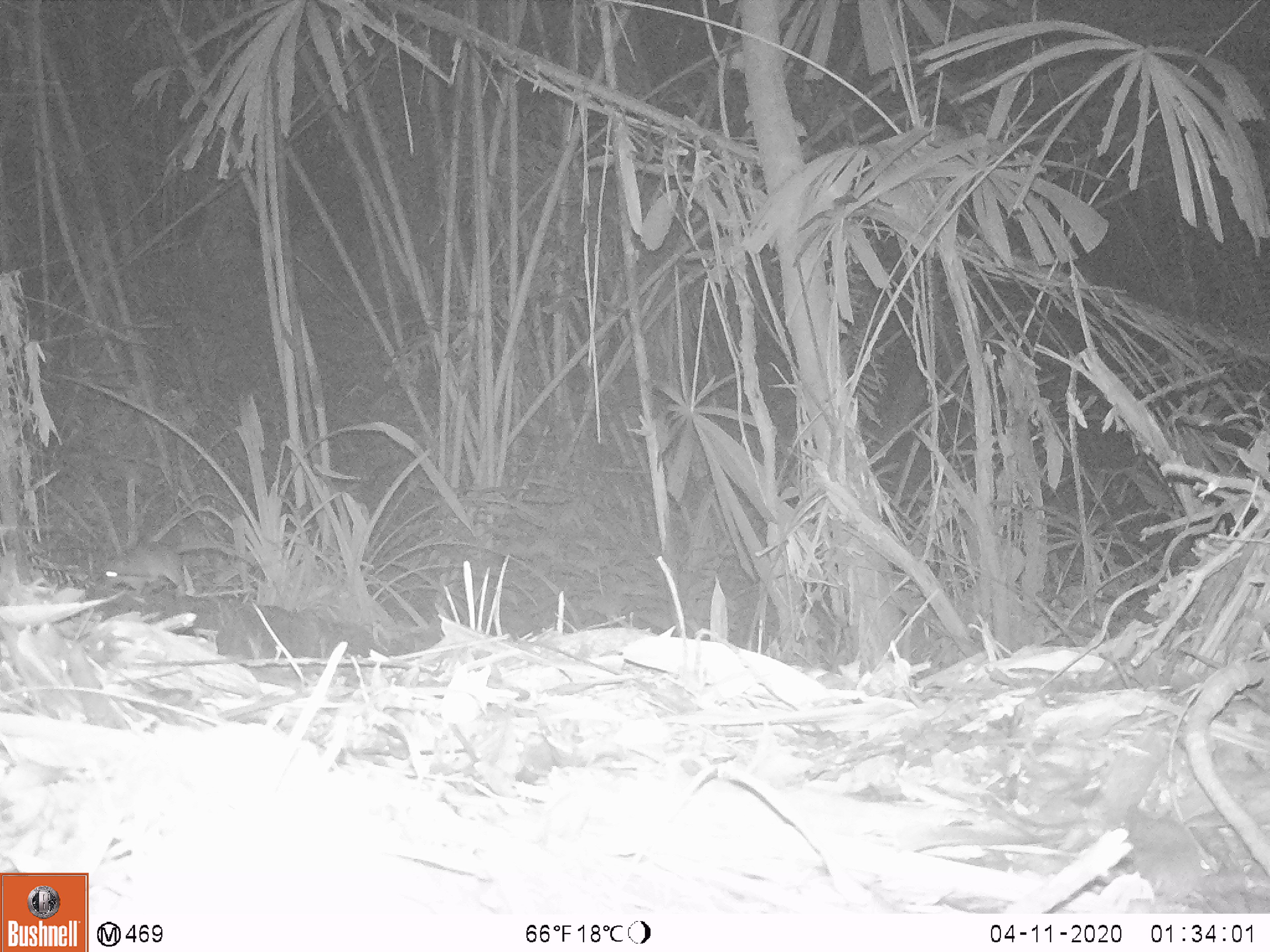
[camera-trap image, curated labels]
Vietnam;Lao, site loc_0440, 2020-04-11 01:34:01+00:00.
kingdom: Animalia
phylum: Chordata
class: Mammalia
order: Rodentia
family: Muridae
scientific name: Muridae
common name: old-world mice and rats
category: unidentified murid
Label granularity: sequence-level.